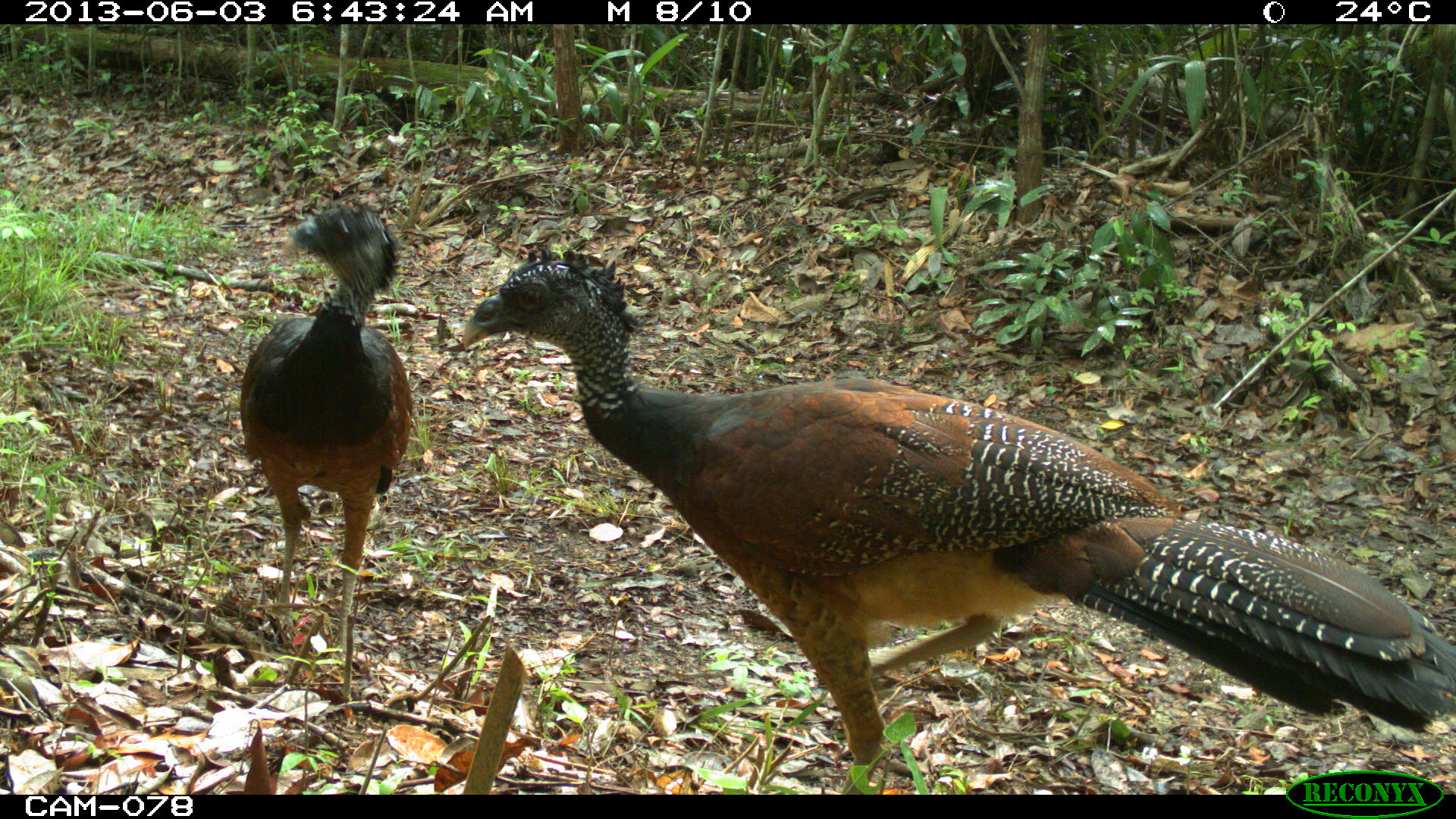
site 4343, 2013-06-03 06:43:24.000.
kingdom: Animalia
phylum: Chordata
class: Aves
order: Galliformes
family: Cracidae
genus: Crax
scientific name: Crax rubra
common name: great curassow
Crax rubra (great curassow), count 2, sex female.